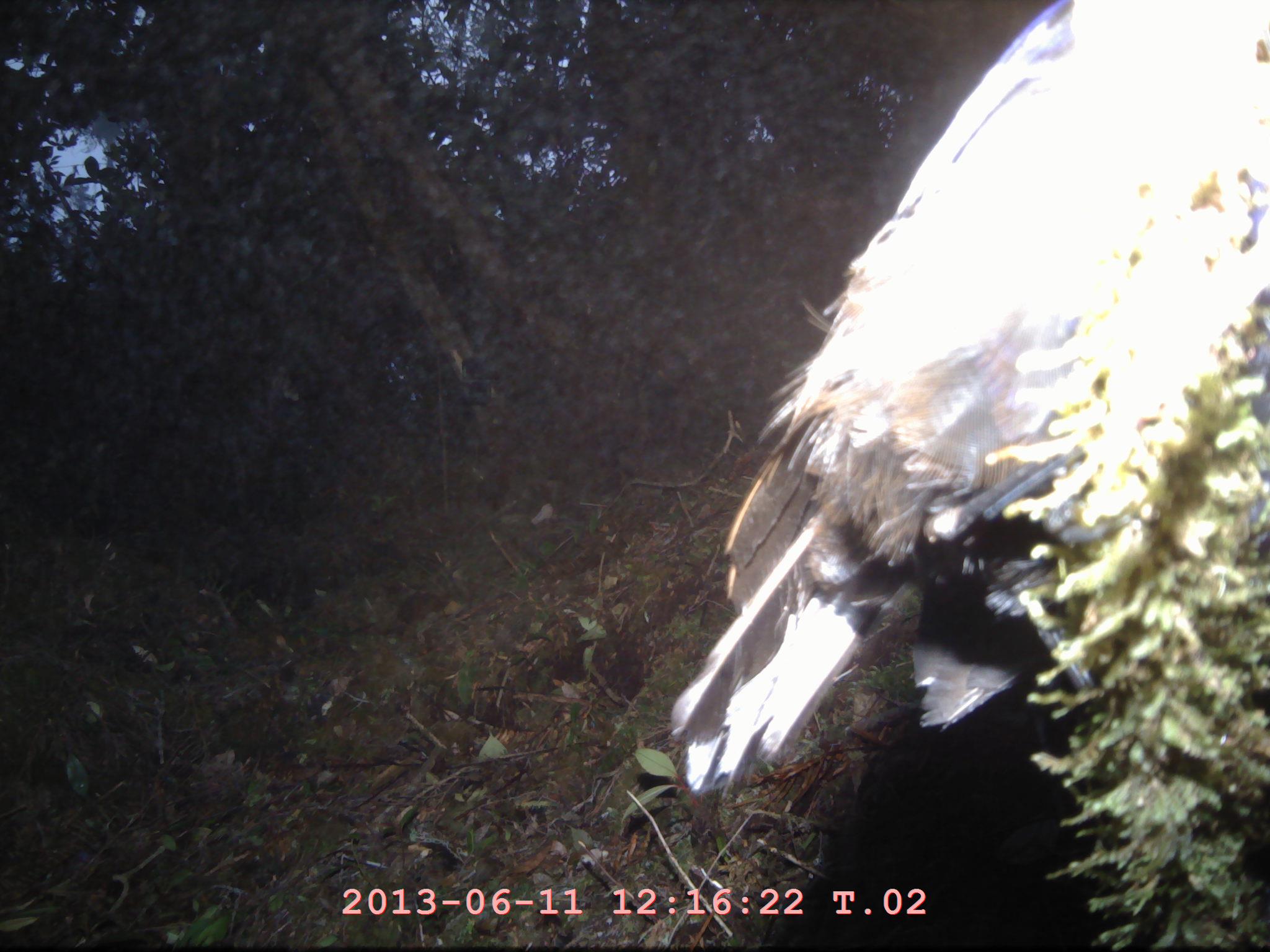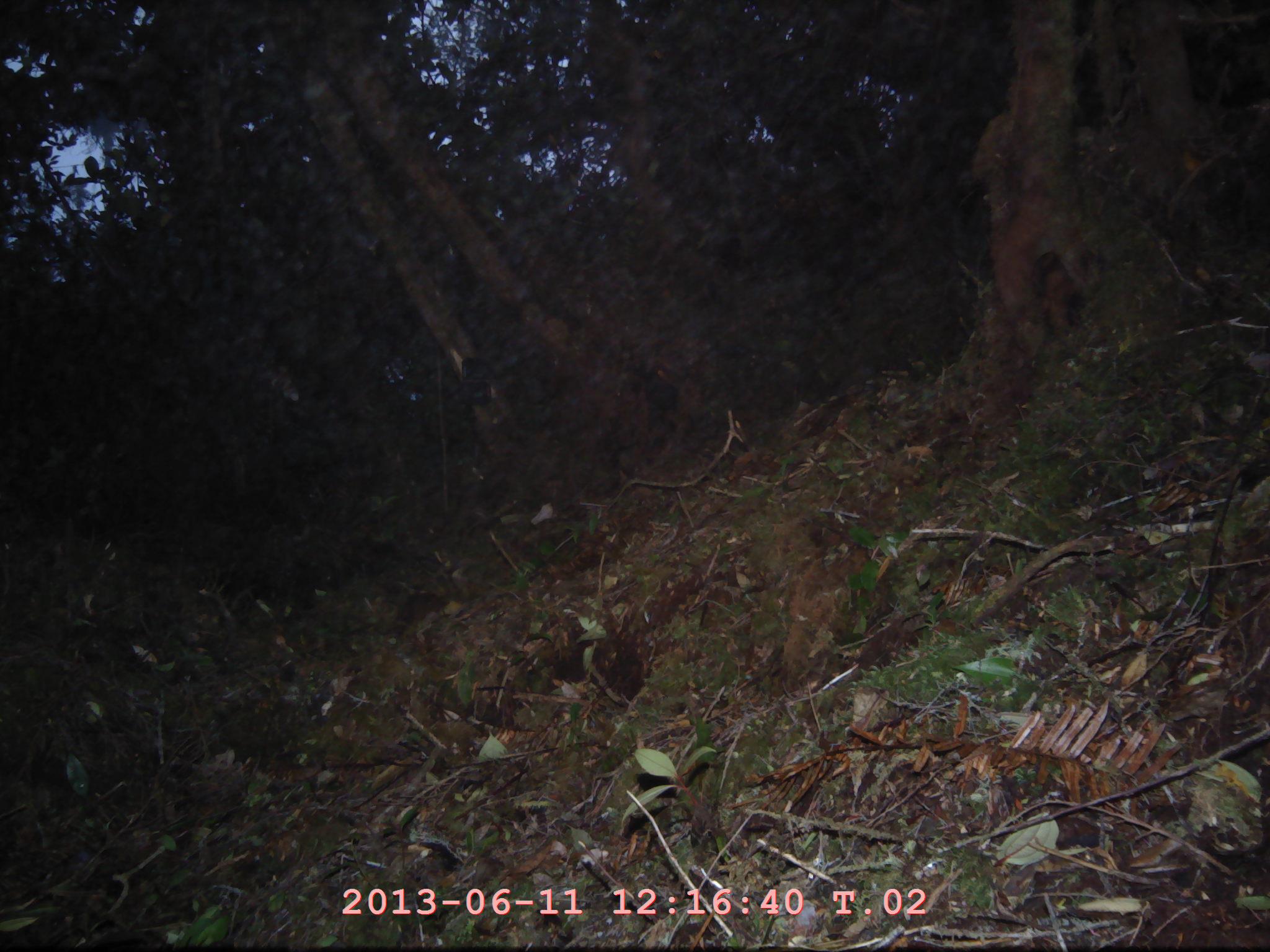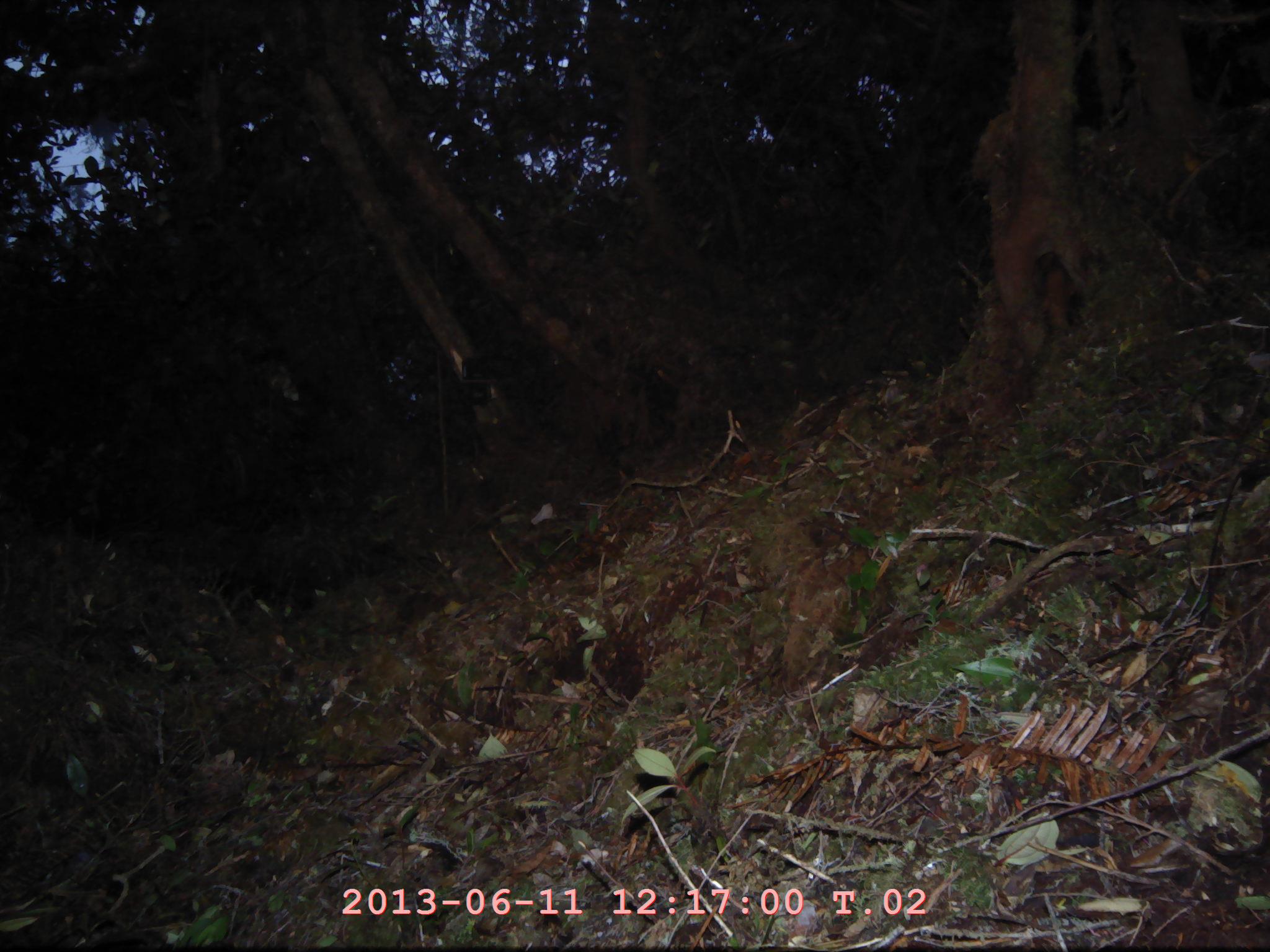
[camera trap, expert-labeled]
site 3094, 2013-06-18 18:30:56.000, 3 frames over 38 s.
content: unidentified animal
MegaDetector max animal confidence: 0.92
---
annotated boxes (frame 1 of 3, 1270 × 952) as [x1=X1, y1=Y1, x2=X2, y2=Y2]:
unknown: [x1=671, y1=0, x2=1268, y2=793]